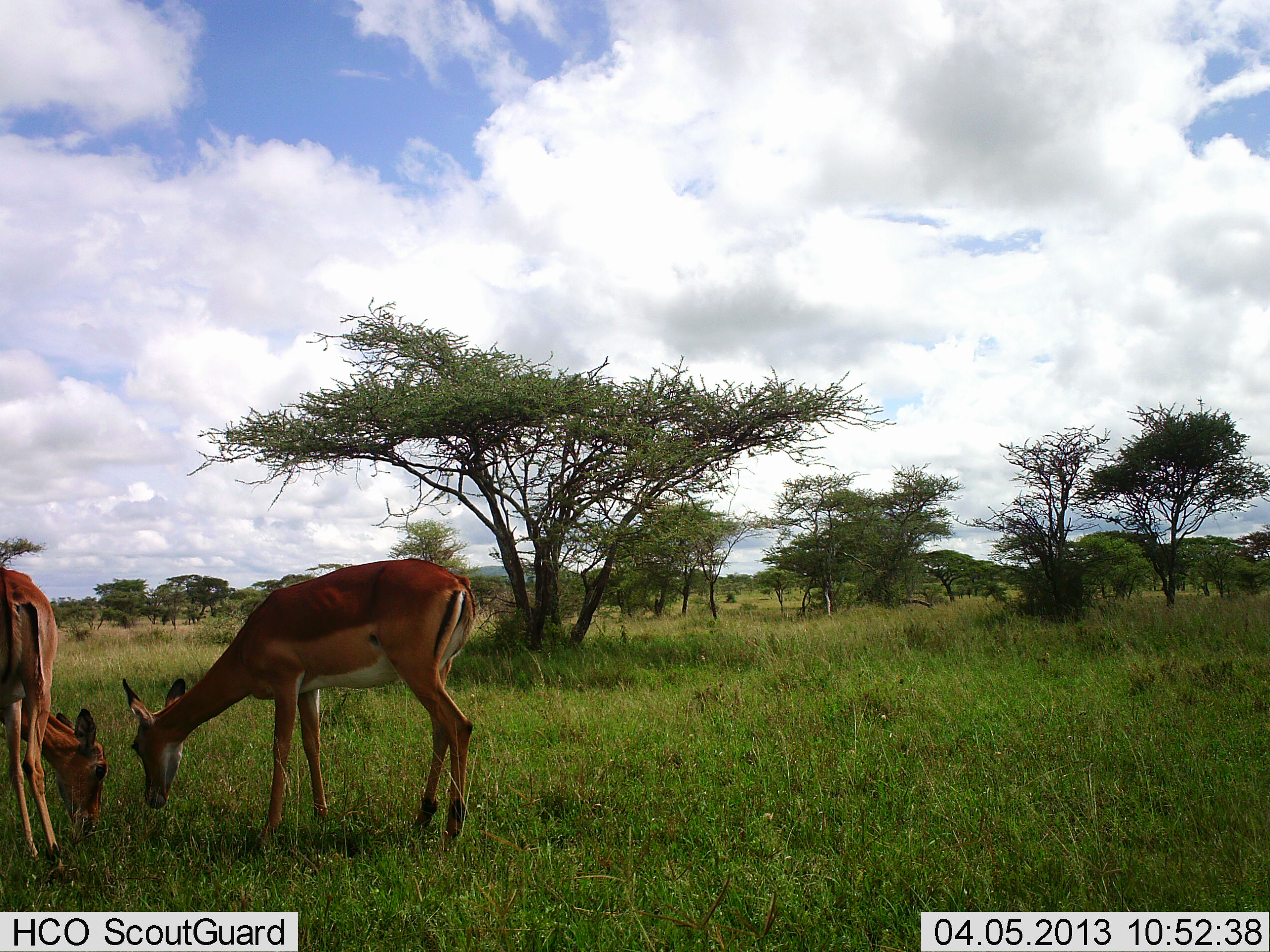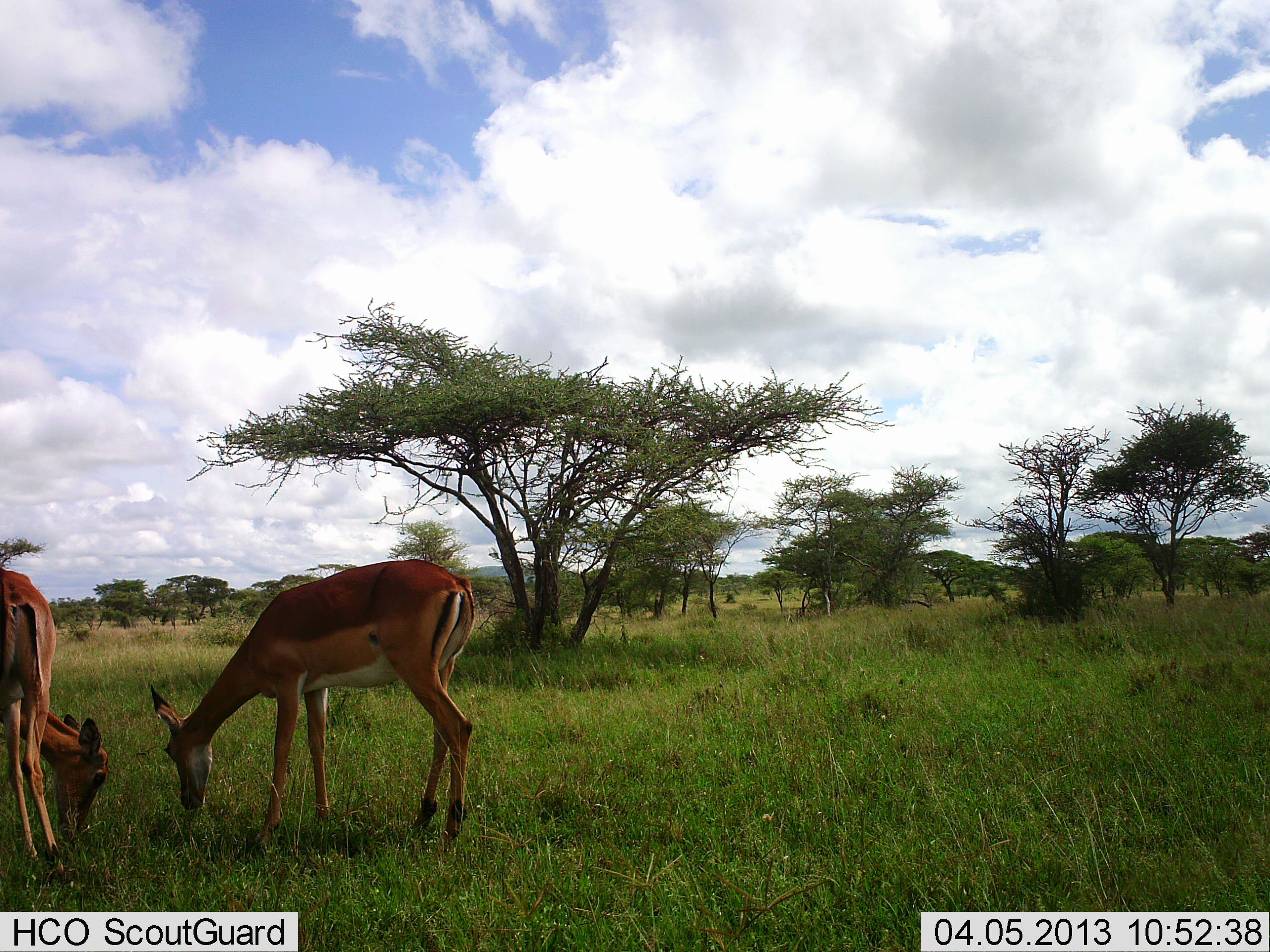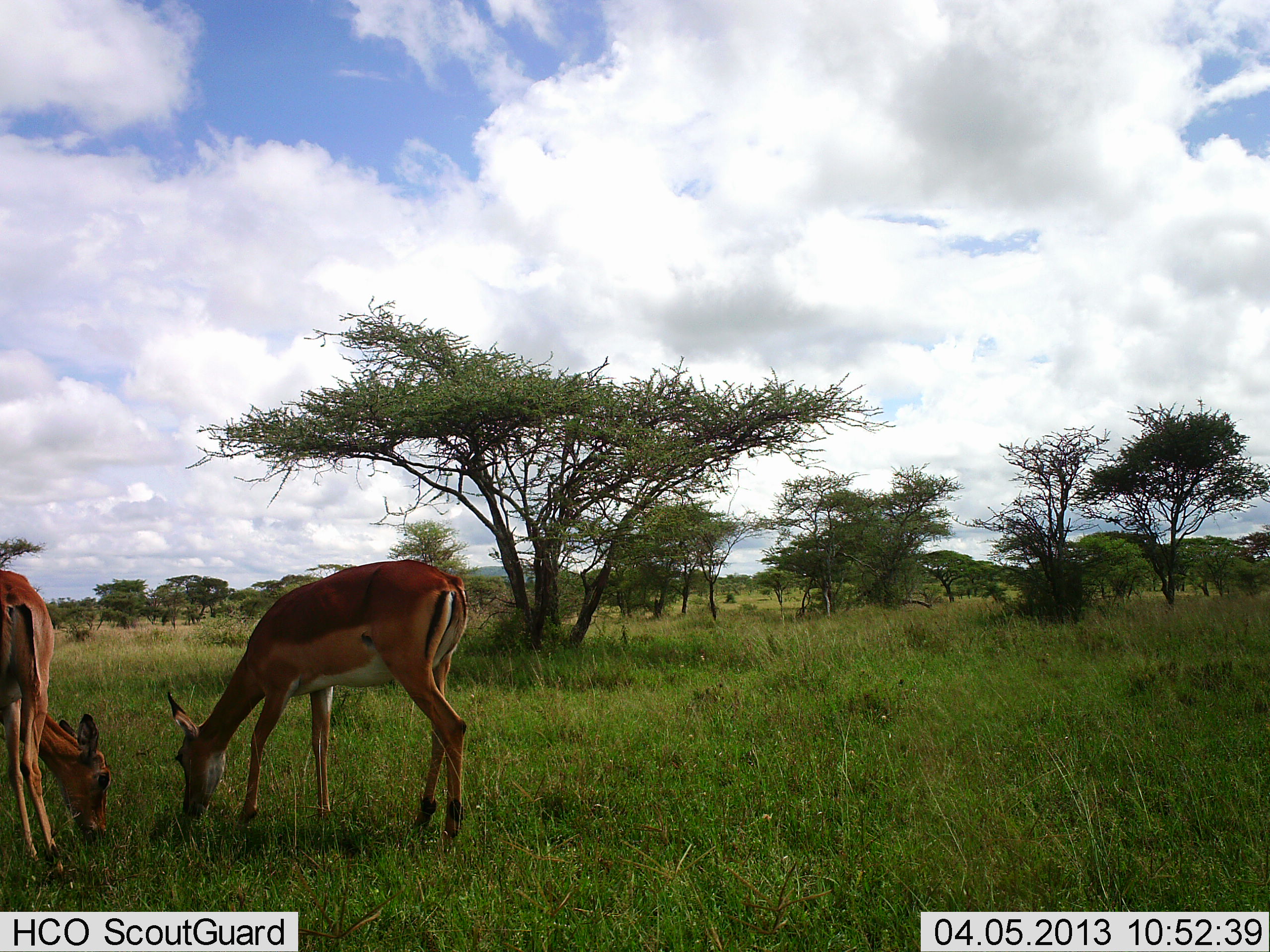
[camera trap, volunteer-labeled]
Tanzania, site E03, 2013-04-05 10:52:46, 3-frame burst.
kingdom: Animalia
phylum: Chordata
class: Mammalia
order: Artiodactyla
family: Bovidae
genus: Aepyceros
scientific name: Aepyceros melampus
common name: impala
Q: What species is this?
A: Impala (Aepyceros melampus).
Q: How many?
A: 2.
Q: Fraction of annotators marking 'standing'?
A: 14%.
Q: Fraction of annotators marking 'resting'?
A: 0%.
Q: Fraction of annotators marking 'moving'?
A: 0%.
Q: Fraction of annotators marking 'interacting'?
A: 0%.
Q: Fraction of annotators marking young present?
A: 7%.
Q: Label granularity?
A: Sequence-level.